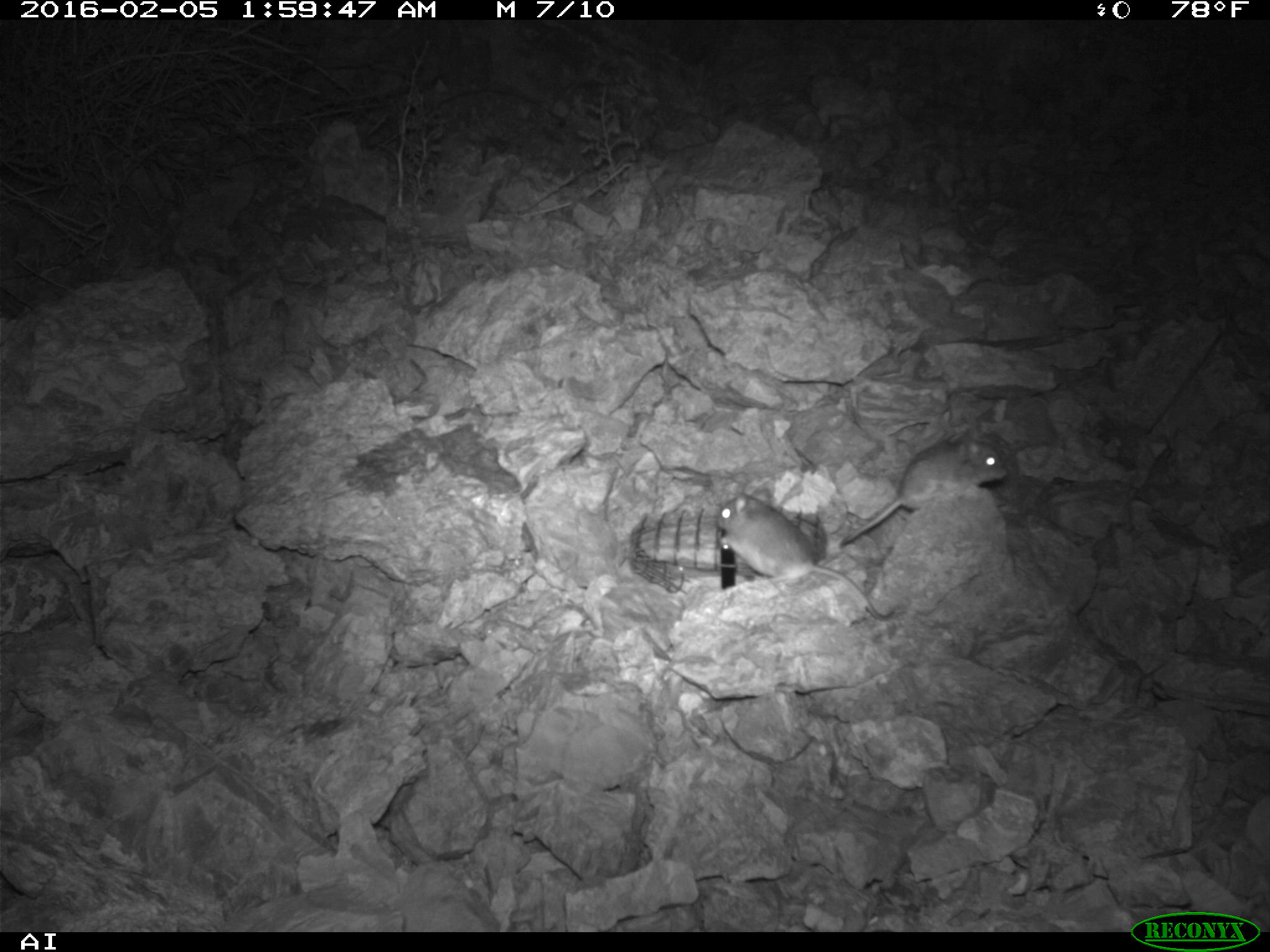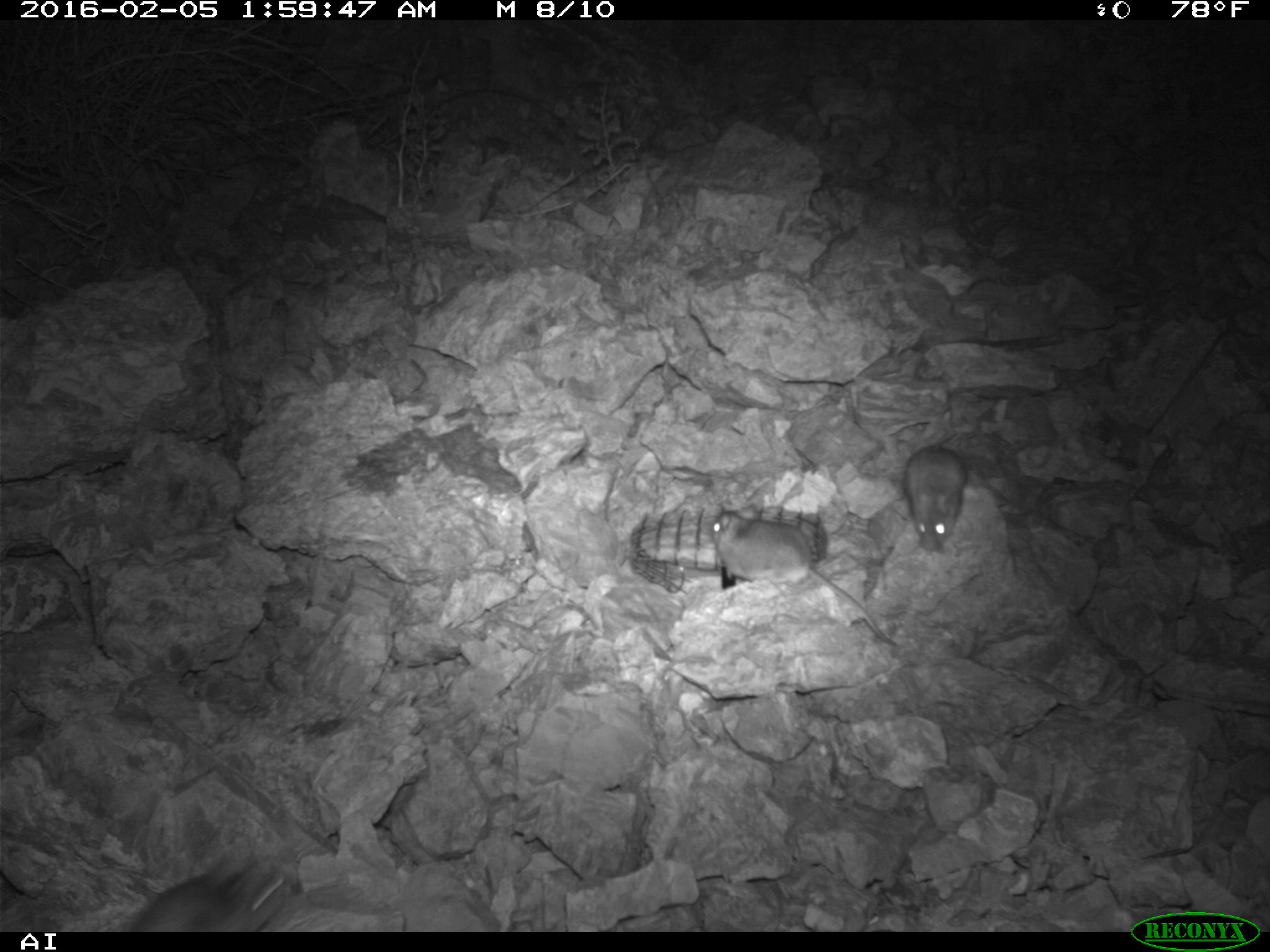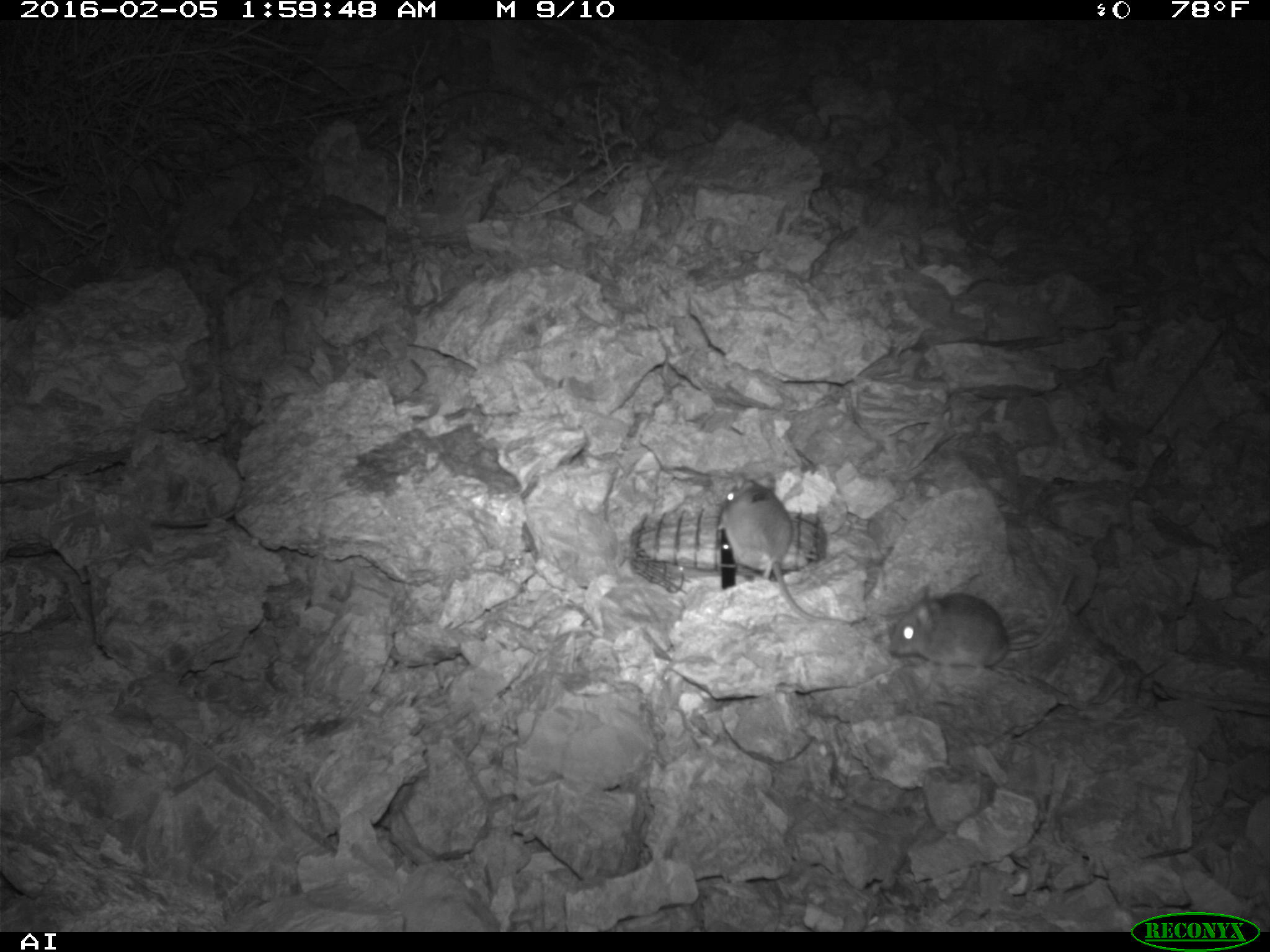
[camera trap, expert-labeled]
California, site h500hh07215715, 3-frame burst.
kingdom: Animalia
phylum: Chordata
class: Mammalia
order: Rodentia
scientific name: Rodentia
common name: rodent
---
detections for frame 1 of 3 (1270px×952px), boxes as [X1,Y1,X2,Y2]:
rodent: [715,493,895,622]; [839,430,1007,547]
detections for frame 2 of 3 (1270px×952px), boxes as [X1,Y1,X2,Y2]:
rodent: [709,504,893,643]; [125,853,290,933]; [902,426,966,553]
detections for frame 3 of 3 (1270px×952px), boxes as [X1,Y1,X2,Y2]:
rodent: [716,467,853,625]; [889,572,1077,677]